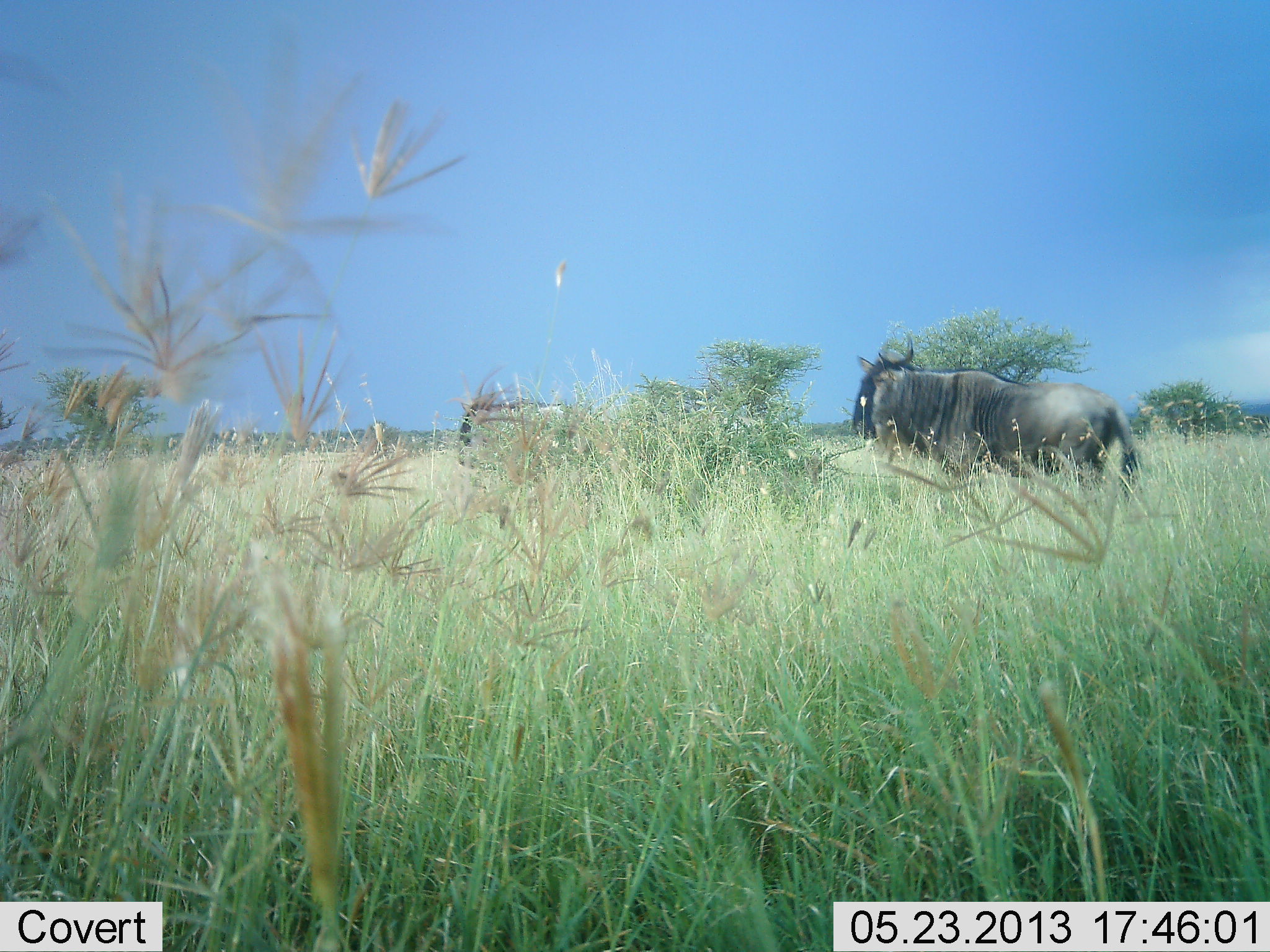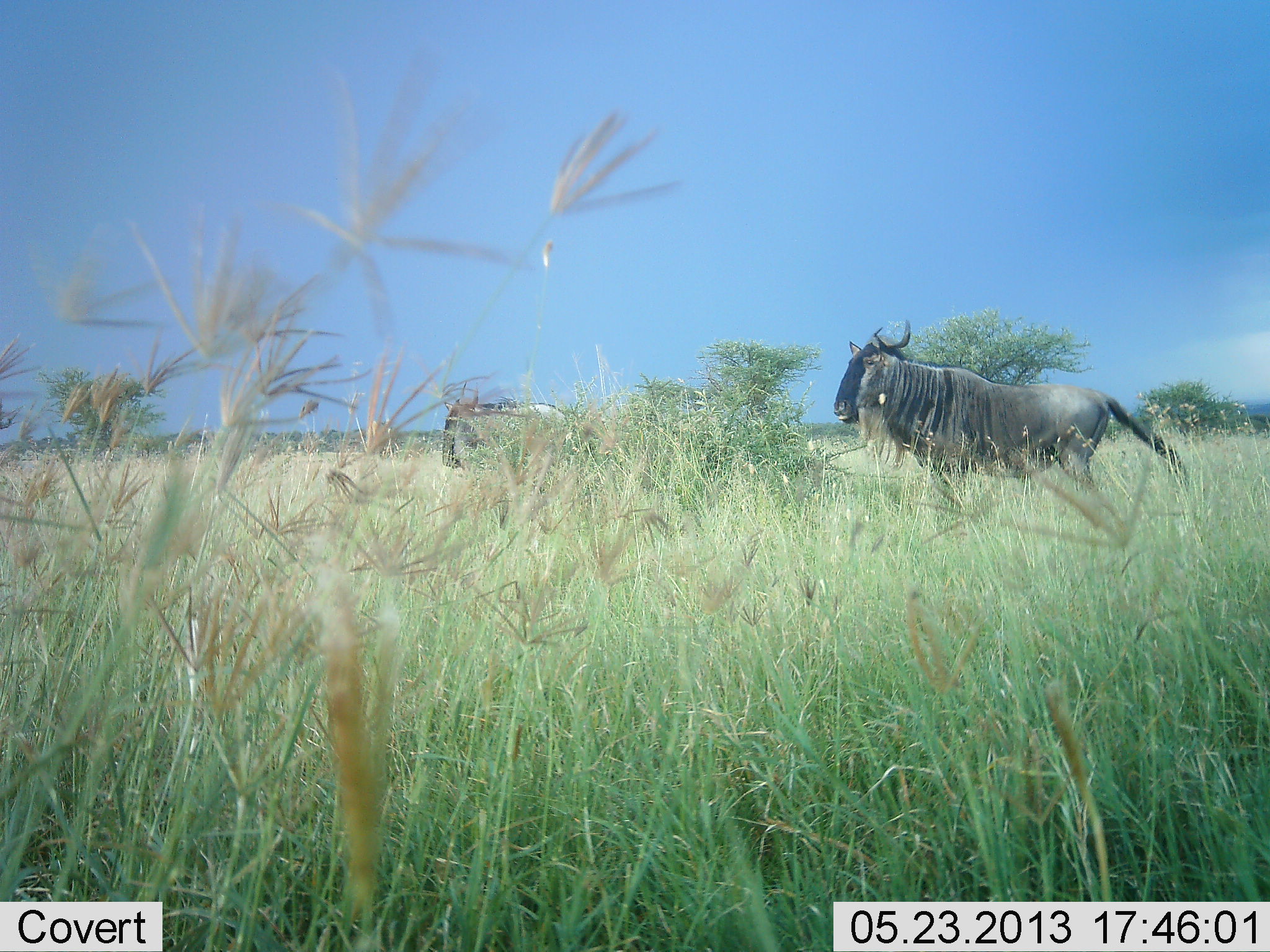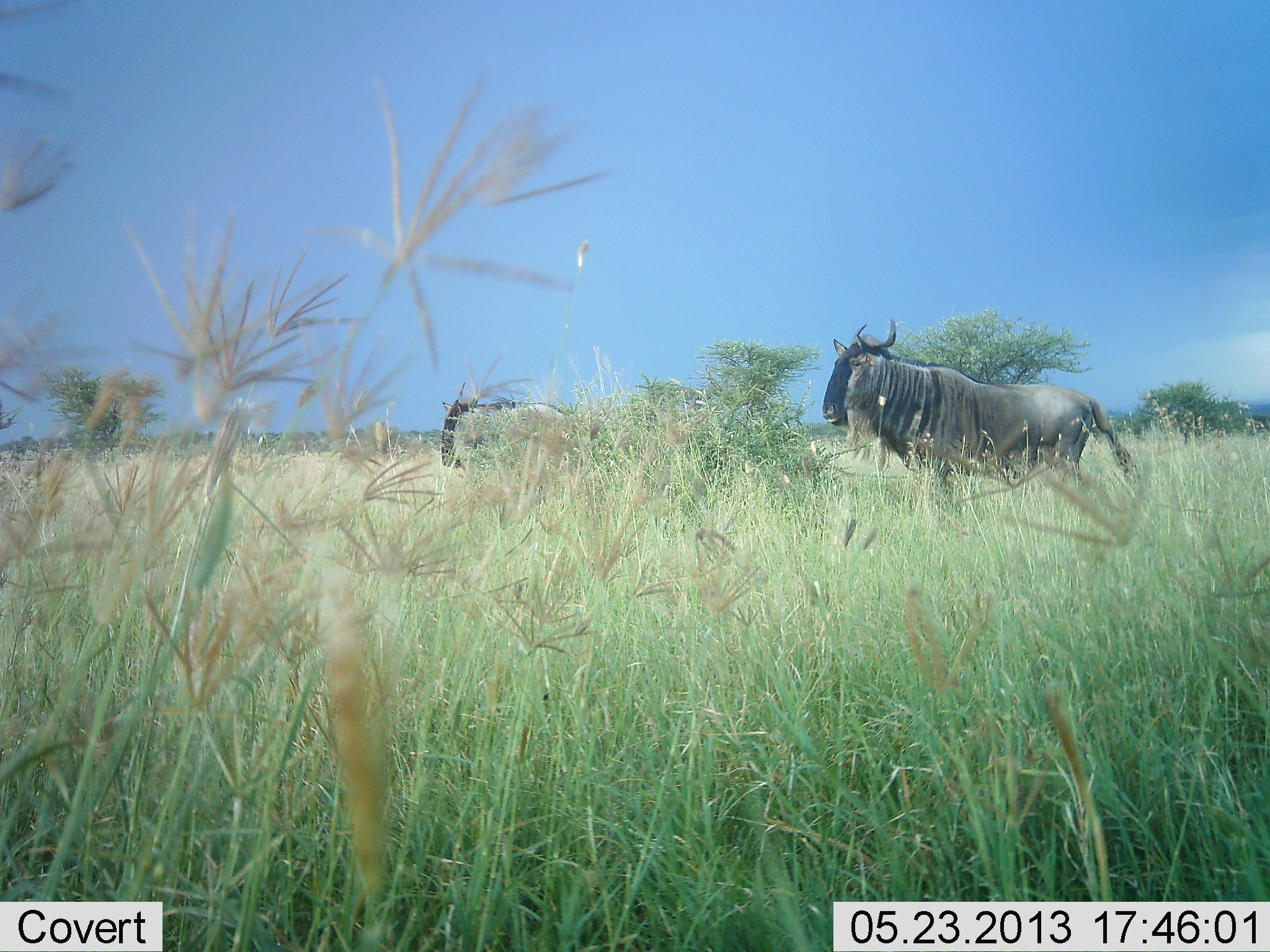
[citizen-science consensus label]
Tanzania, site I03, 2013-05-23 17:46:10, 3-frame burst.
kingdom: Animalia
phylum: Chordata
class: Mammalia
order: Artiodactyla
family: Bovidae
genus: Connochaetes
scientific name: Connochaetes taurinus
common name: blue wildebeest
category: wildebeest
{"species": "wildebeest (blue wildebeest) (Connochaetes taurinus)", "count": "2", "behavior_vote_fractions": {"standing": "50%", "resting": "0%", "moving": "60%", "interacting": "0%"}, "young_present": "0%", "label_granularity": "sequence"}